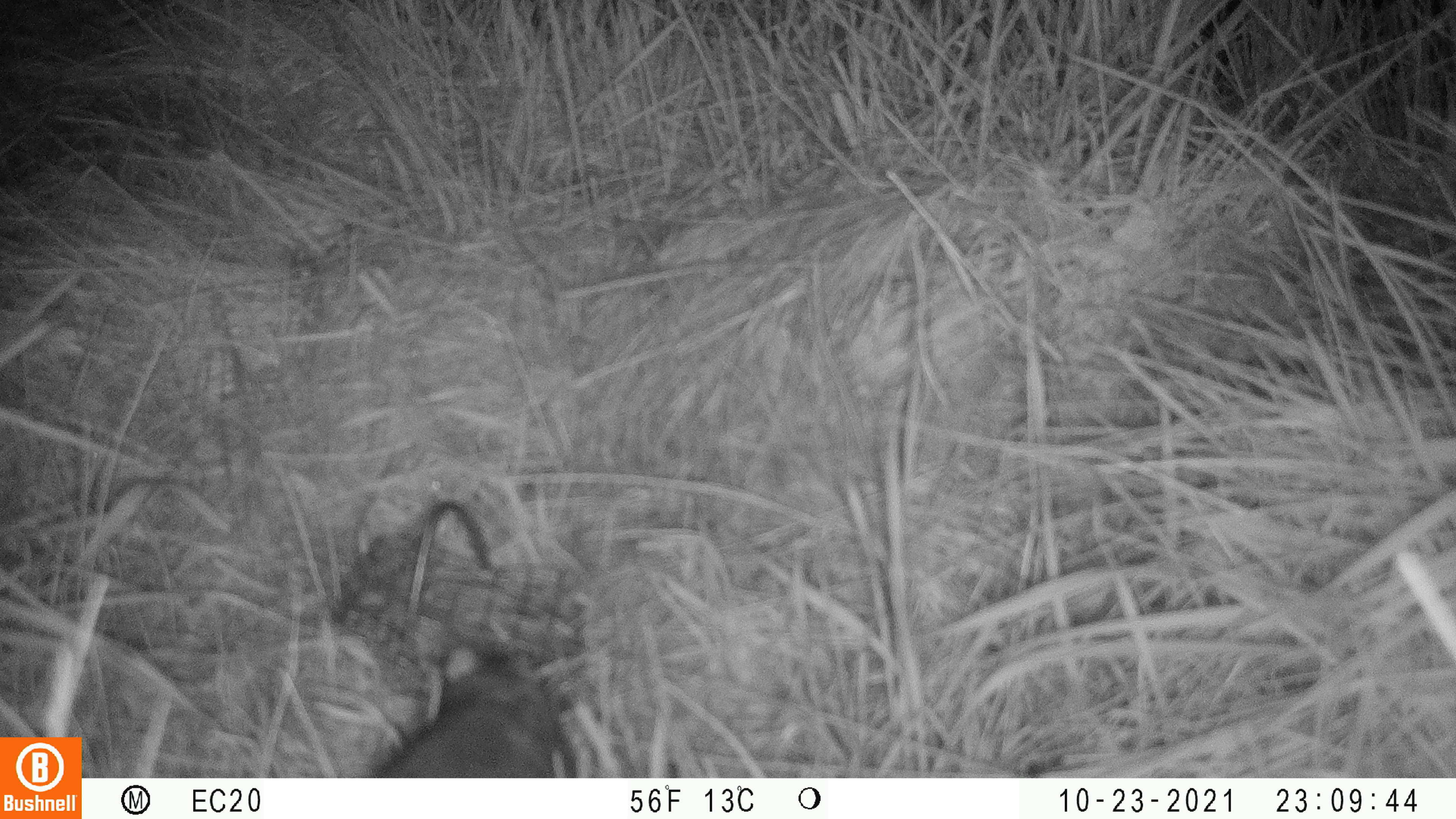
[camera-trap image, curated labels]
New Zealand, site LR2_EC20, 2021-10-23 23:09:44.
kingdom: Animalia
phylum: Chordata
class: Mammalia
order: Rodentia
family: Muridae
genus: Rattus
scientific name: Rattus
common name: rat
Rat (Rattus).